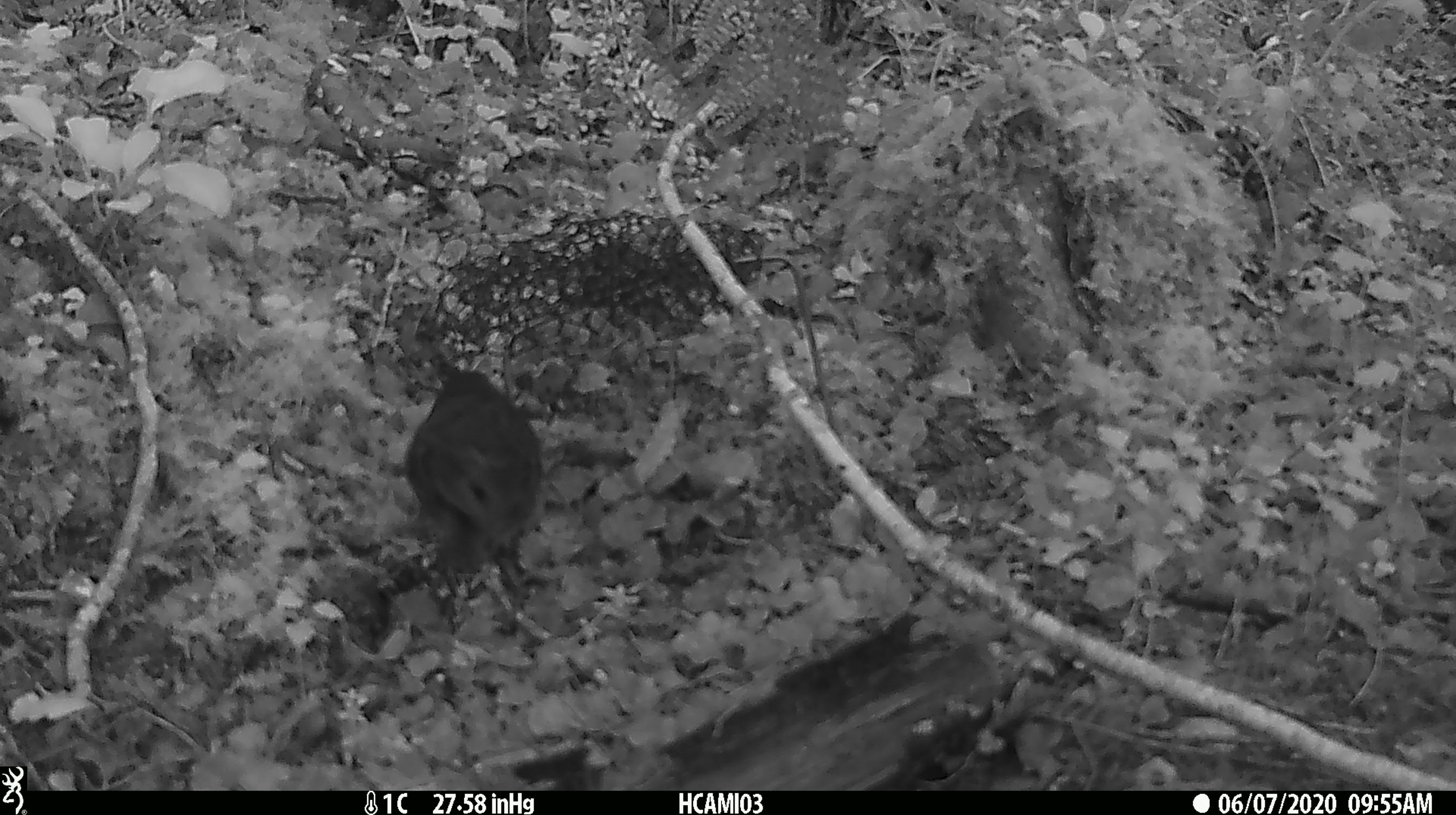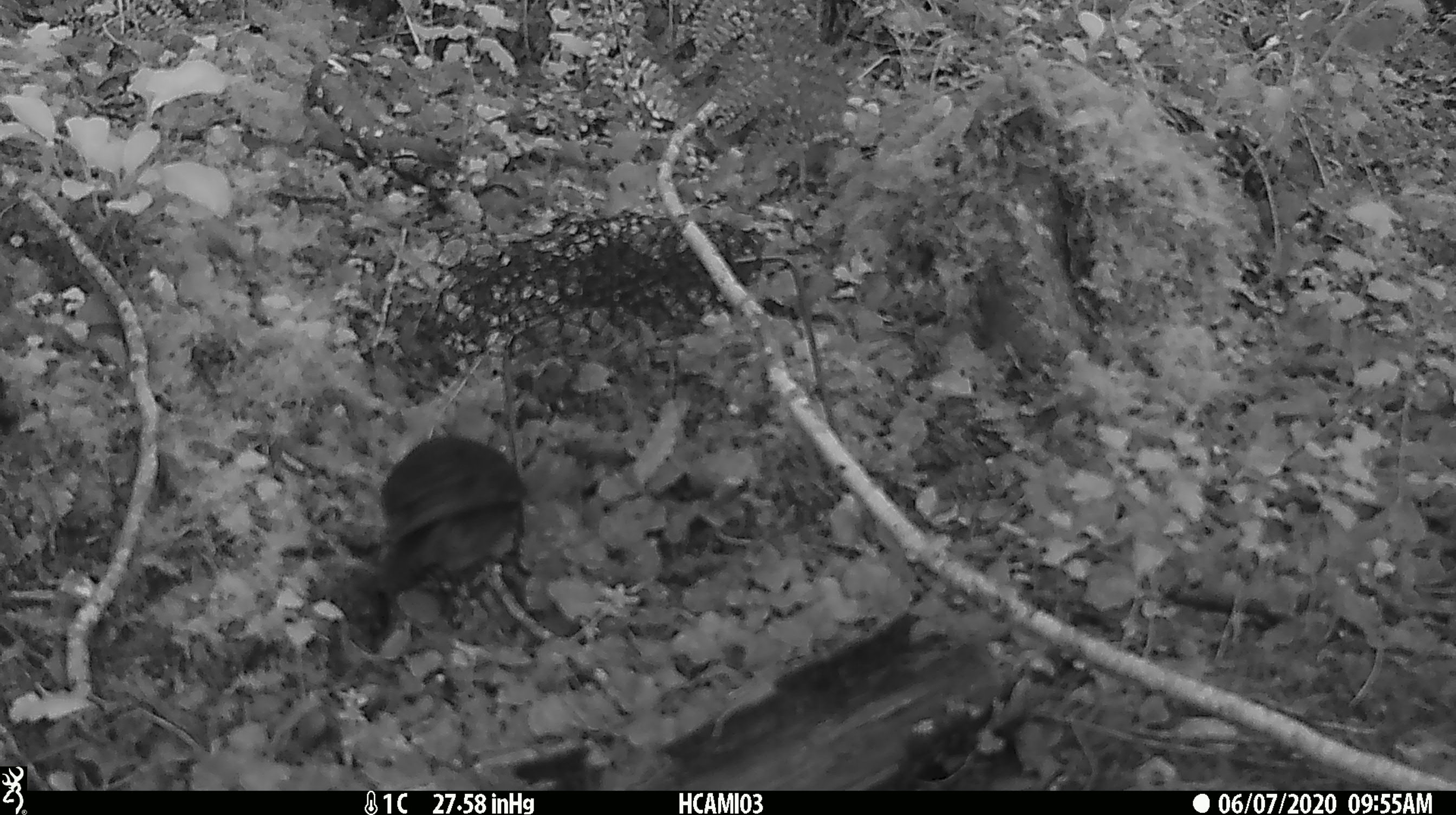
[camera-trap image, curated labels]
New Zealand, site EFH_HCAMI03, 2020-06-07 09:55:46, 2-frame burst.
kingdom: Animalia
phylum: Chordata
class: Aves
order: Passeriformes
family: Petroicidae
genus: Petroica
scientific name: Petroica australis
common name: new zealand robin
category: robin